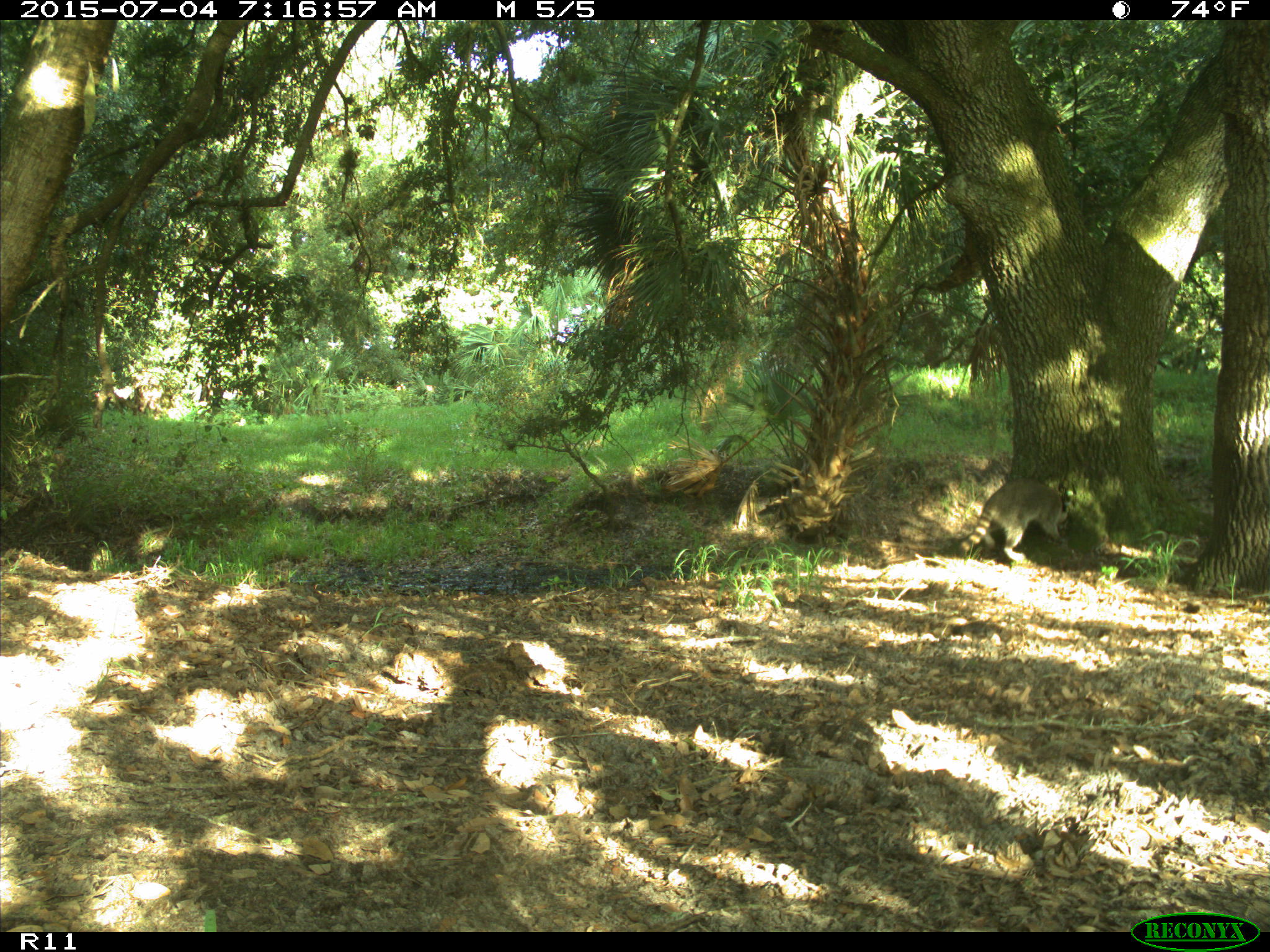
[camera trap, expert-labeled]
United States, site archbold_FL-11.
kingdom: Animalia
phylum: Chordata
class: Mammalia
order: Carnivora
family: Procyonidae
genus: Procyon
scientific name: Procyon lotor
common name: common raccoon